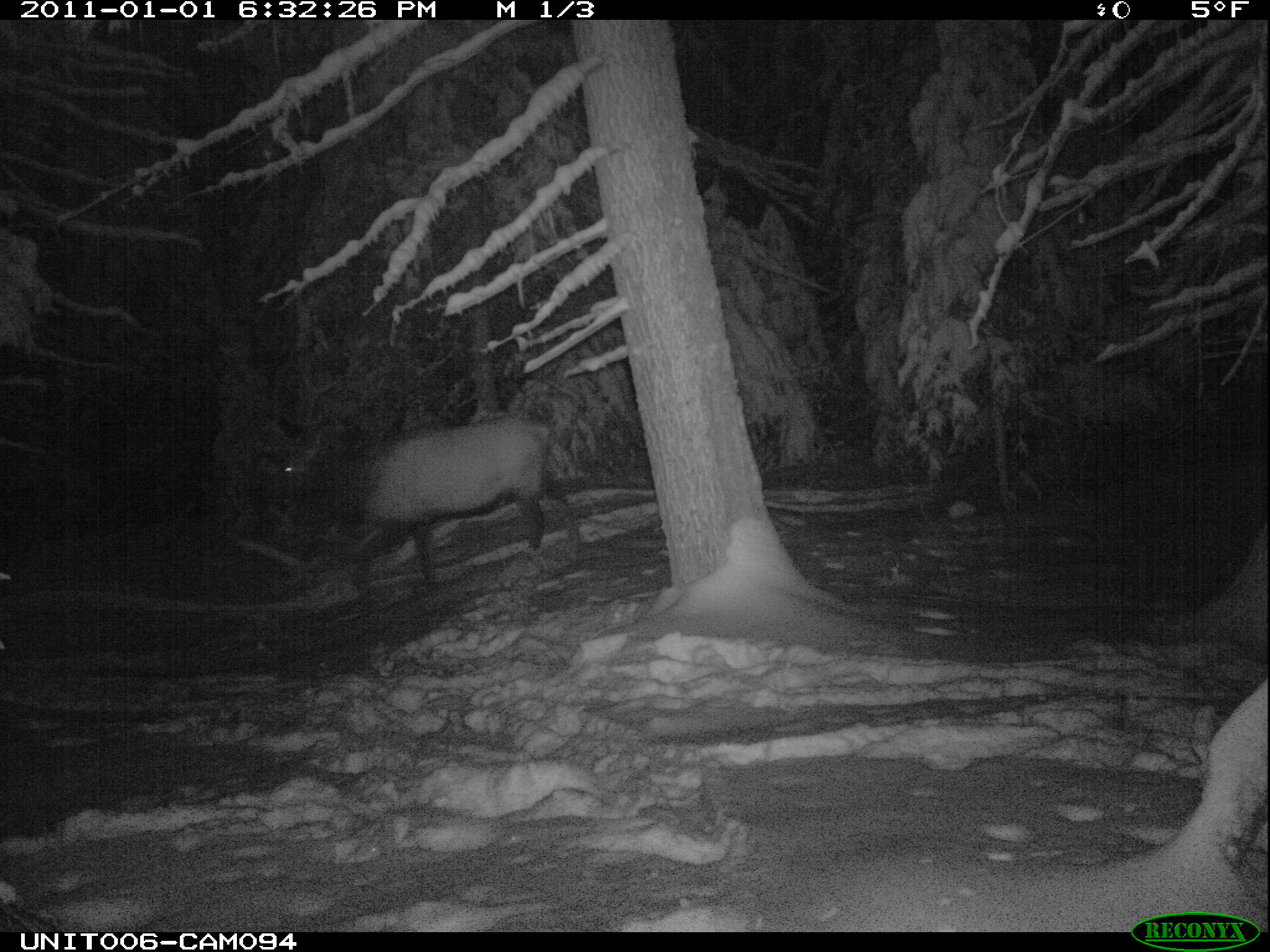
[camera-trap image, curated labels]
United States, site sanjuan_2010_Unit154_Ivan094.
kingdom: Animalia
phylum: Chordata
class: Mammalia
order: Artiodactyla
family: Cervidae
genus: Cervus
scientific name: Cervus elaphus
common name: red deer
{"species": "Cervus elaphus (red deer)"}